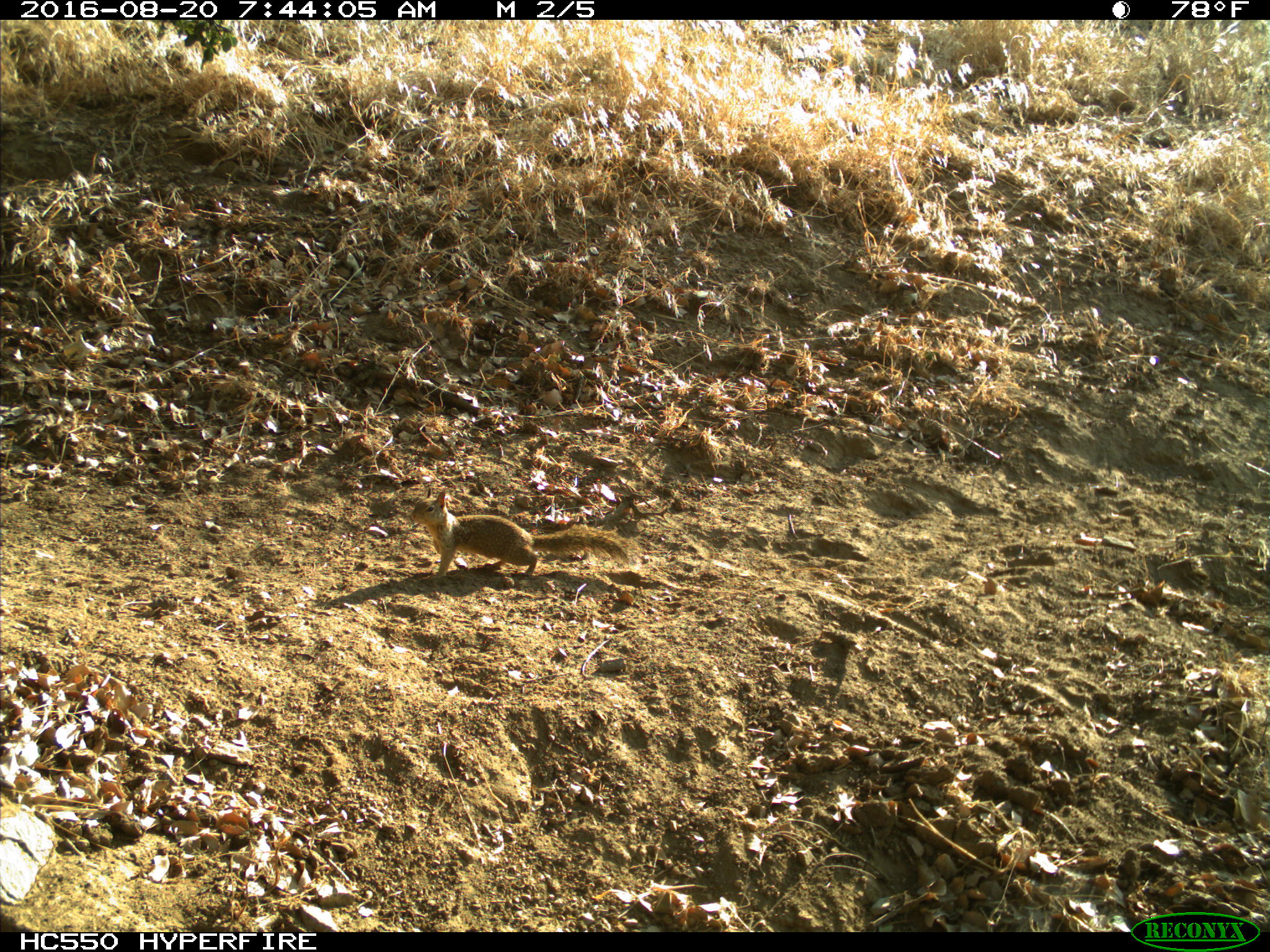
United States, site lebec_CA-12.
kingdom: Animalia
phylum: Chordata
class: Mammalia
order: Rodentia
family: Sciuridae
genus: Otospermophilus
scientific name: Otospermophilus beecheyi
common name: california ground squirrel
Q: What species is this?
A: Otospermophilus beecheyi (california ground squirrel).